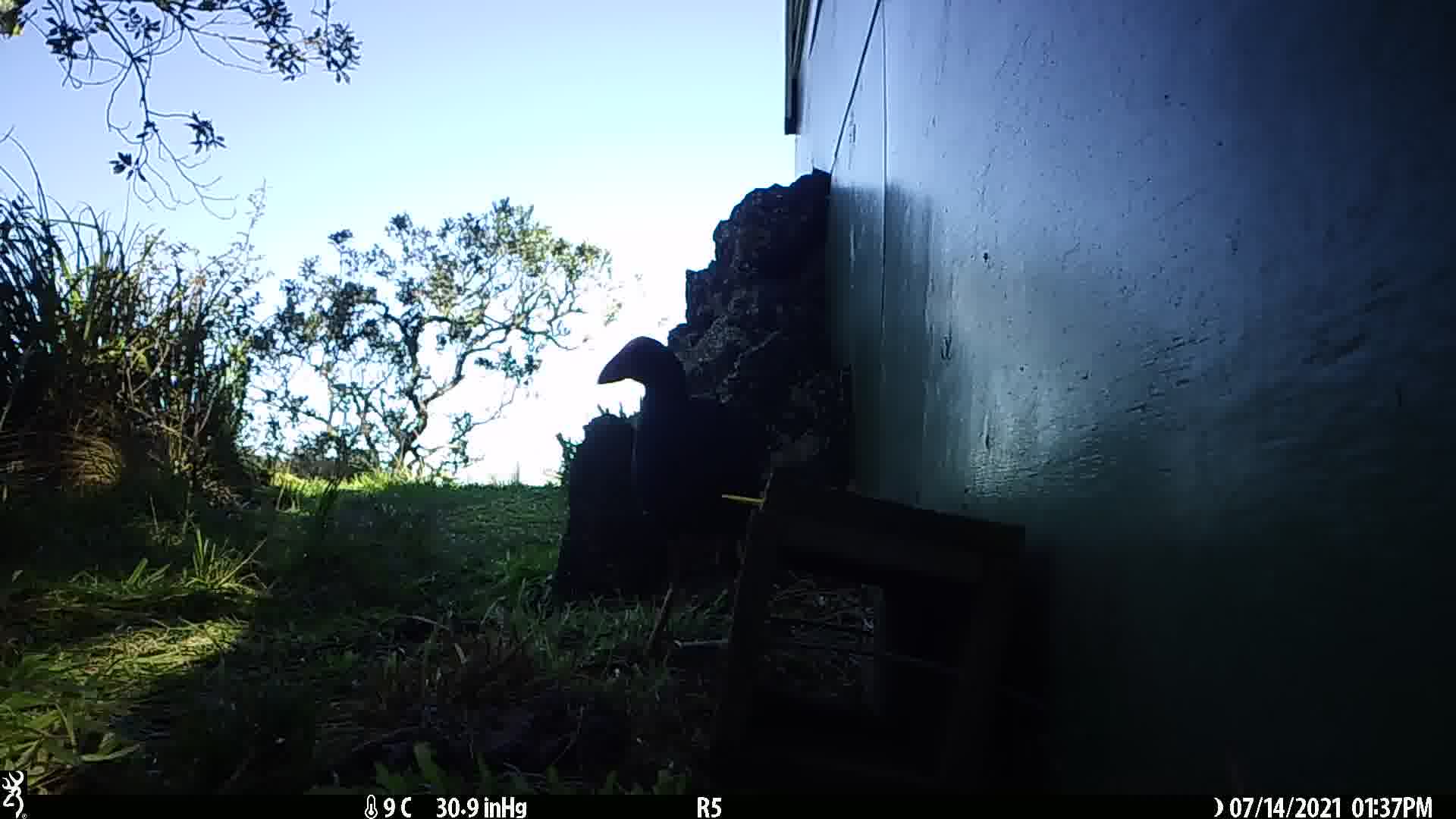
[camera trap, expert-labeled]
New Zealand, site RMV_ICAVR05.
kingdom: Animalia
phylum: Chordata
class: Aves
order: Gruiformes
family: Rallidae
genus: Porphyrio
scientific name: Porphyrio melanotus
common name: australasian swamphen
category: pukeko